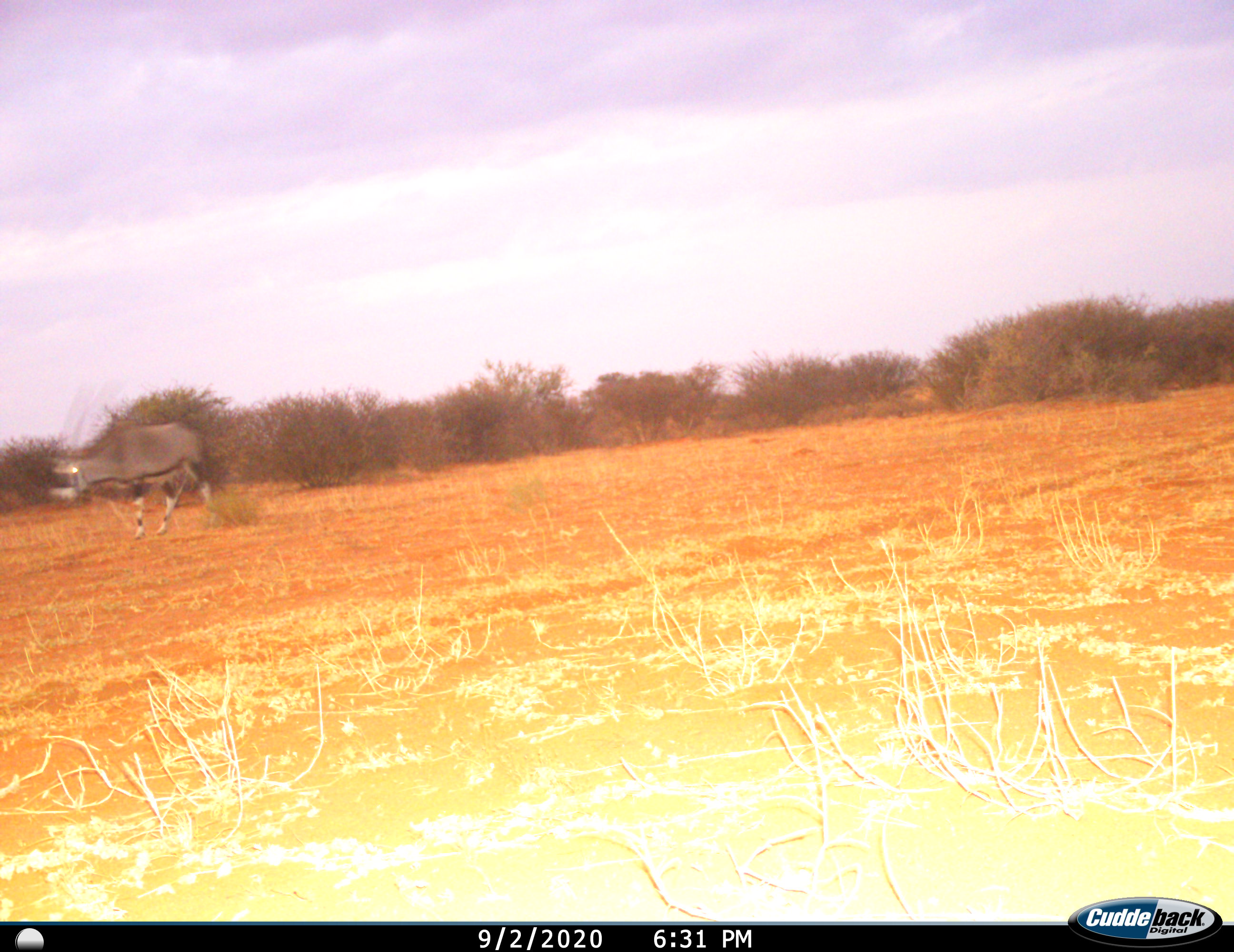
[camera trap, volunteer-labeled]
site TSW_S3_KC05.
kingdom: Animalia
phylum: Chordata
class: Mammalia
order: Artiodactyla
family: Bovidae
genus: Oryx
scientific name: Oryx gazella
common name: gemsbok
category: oryx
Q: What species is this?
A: Oryx (gemsbok) (Oryx gazella).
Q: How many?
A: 1.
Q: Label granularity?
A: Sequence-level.